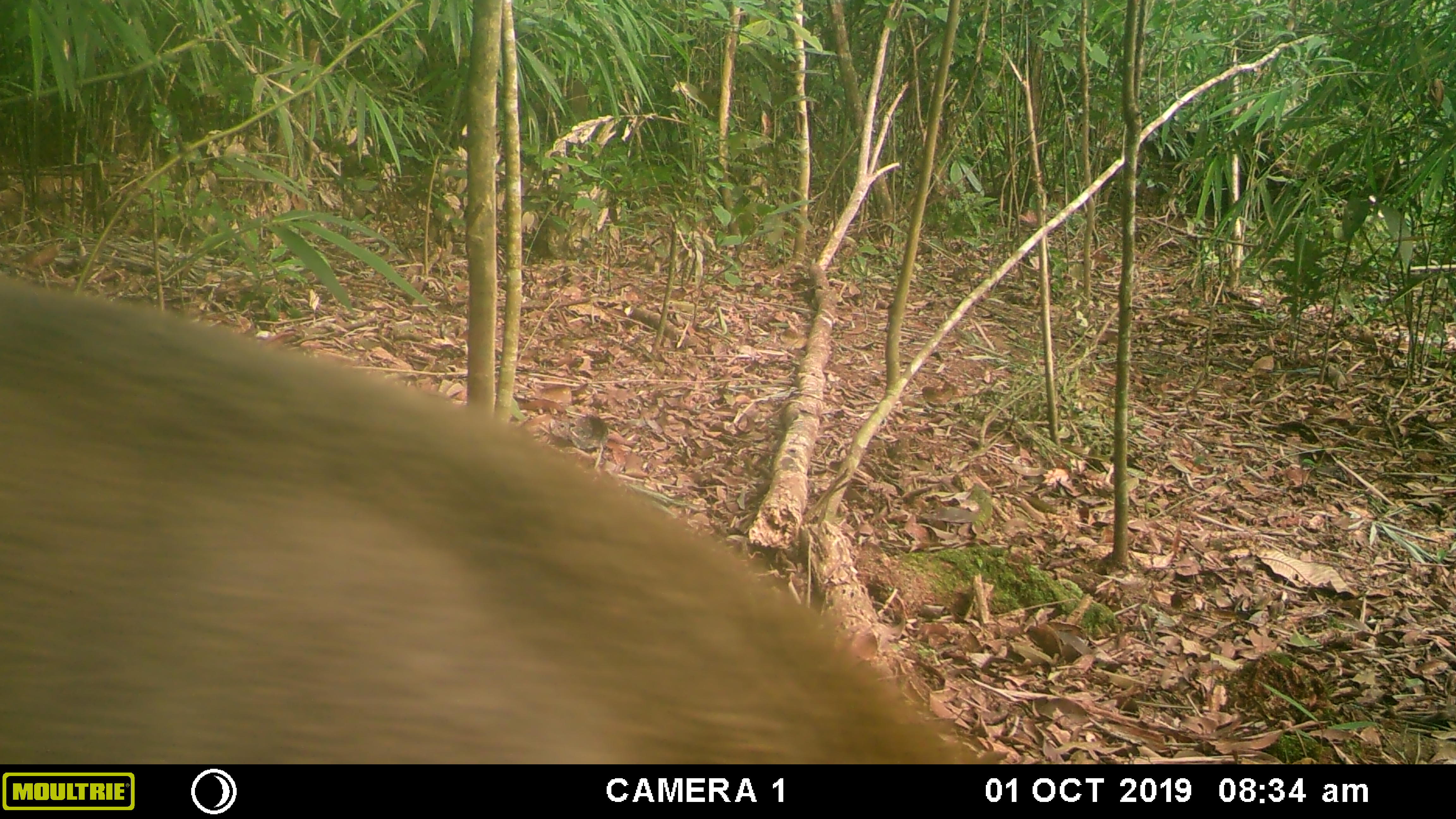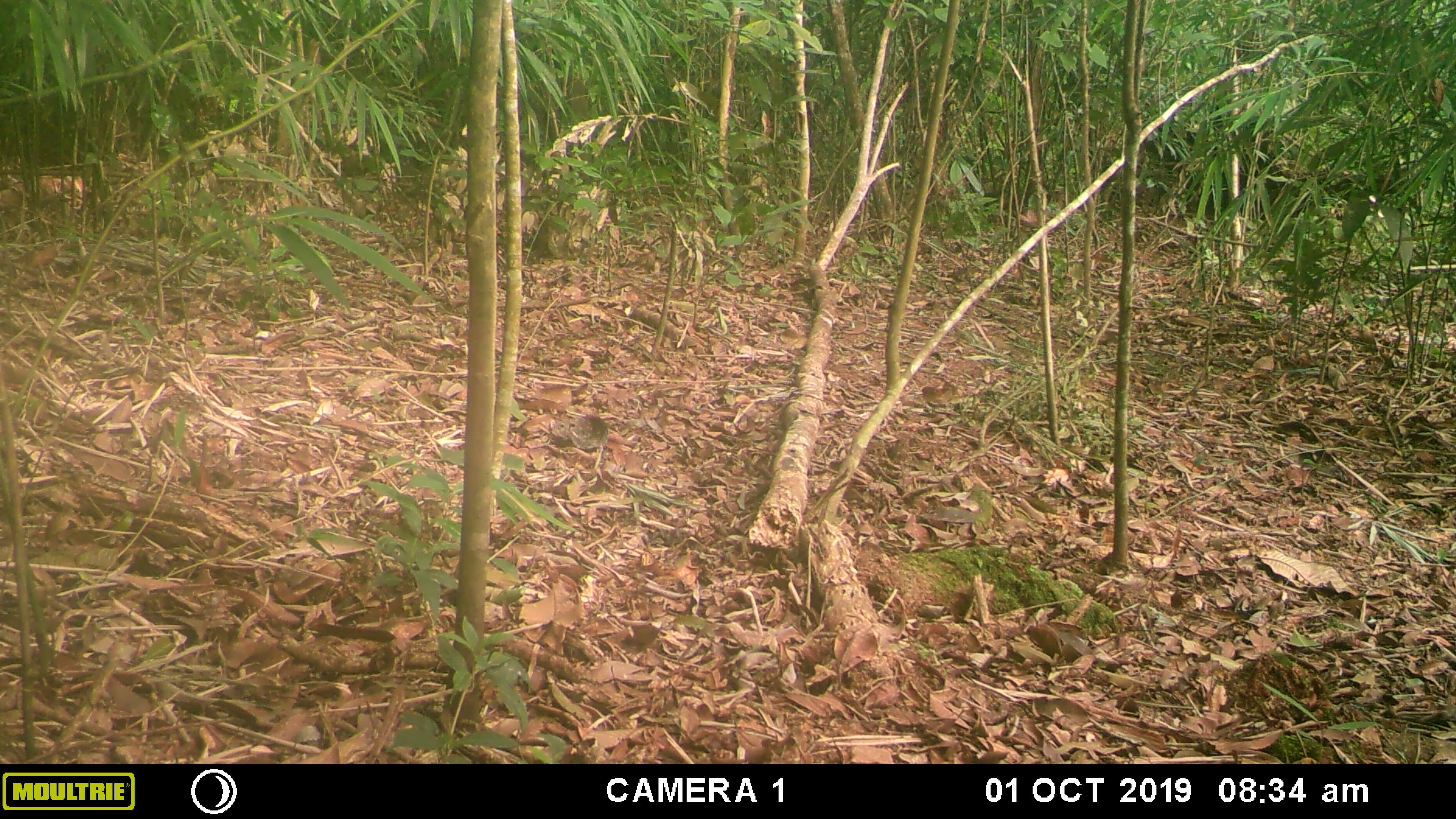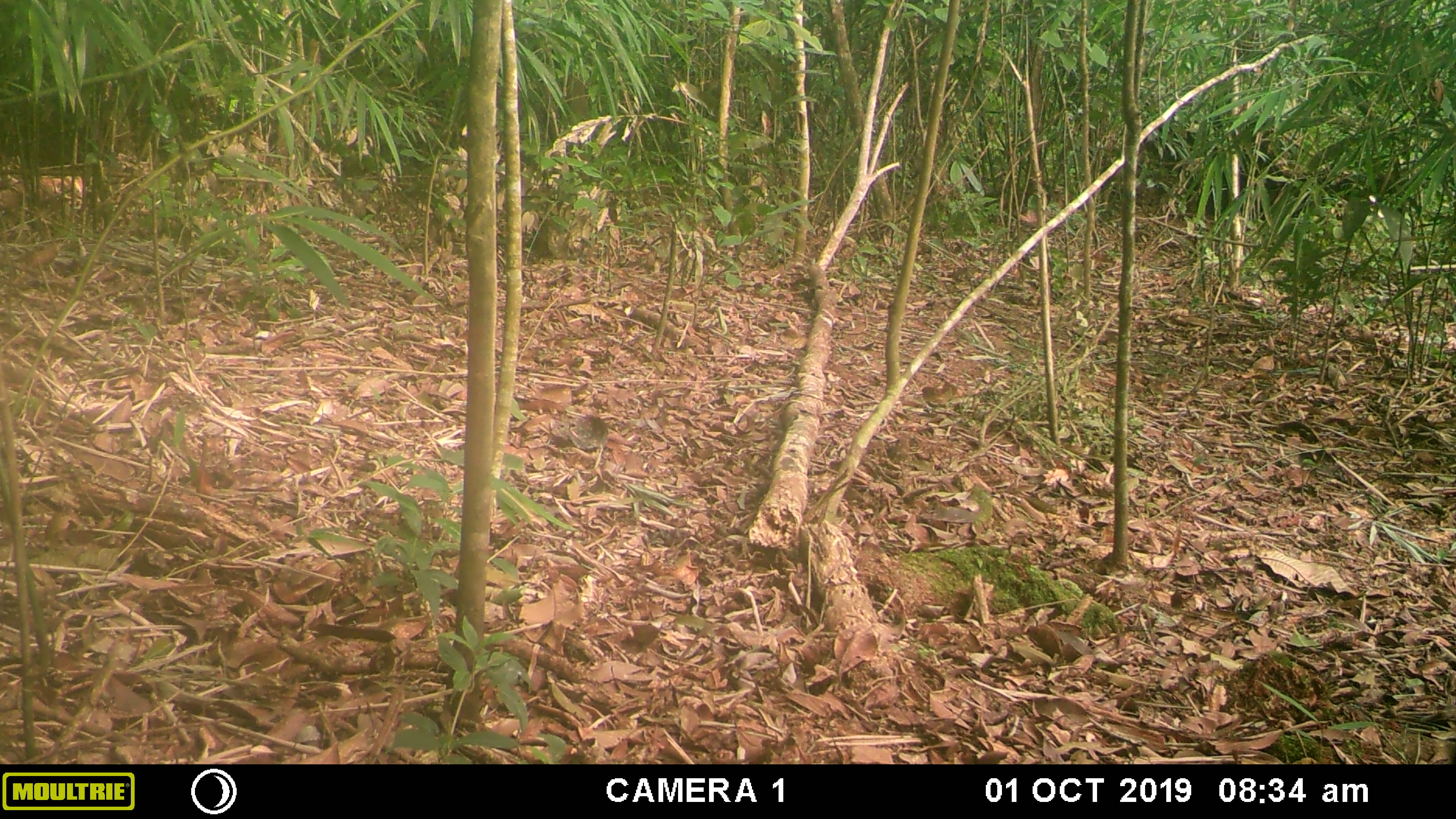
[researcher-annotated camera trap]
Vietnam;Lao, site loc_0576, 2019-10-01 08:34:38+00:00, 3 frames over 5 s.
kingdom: Animalia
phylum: Chordata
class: Mammalia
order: Artiodactyla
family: Suidae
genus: Sus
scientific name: Sus scrofa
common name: eurasian wild pig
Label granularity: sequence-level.